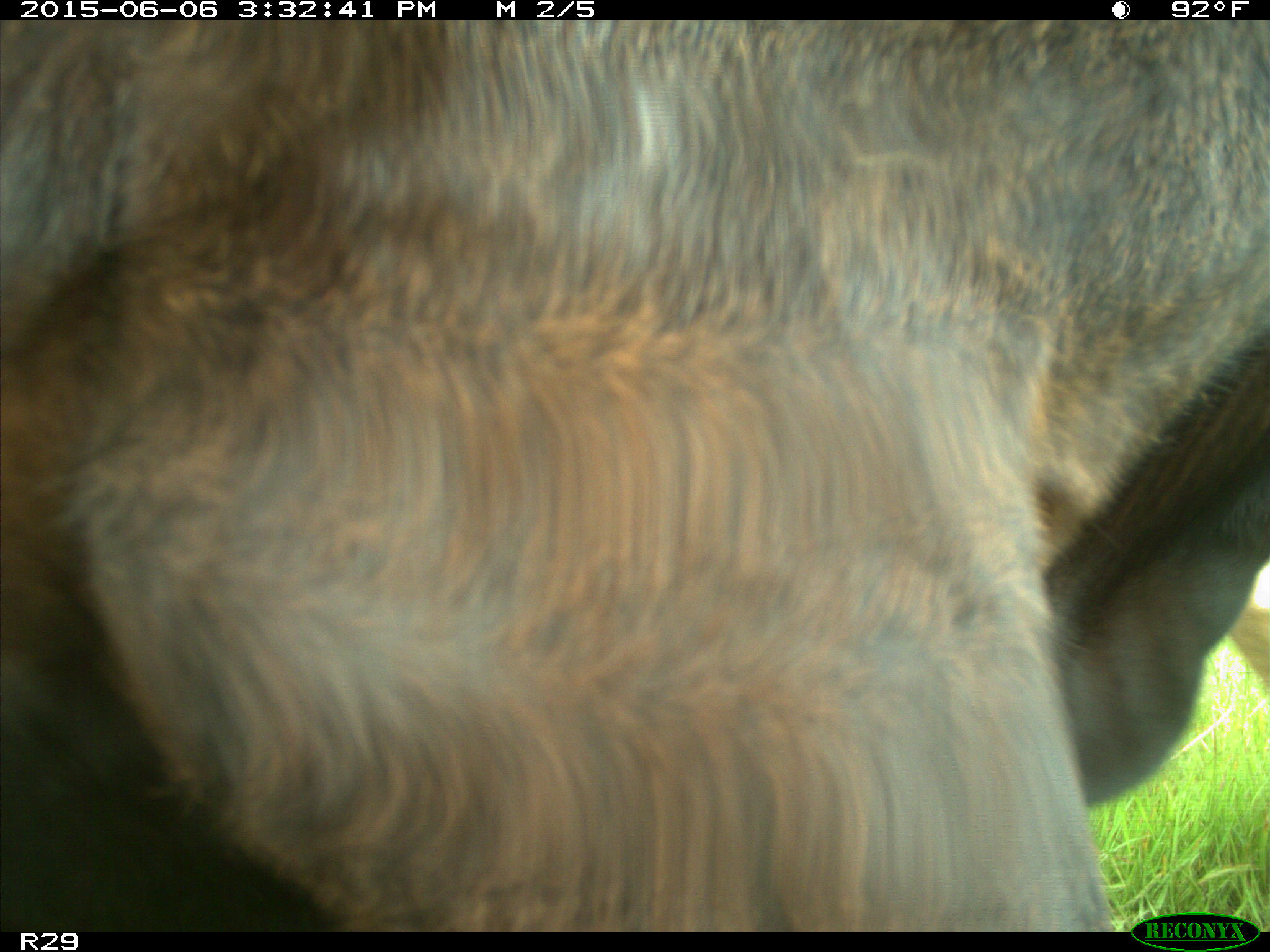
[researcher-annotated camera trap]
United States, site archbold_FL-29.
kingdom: Animalia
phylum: Chordata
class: Mammalia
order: Artiodactyla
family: Bovidae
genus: Bos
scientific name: Bos taurus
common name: domestic cow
Bos taurus (domestic cow).